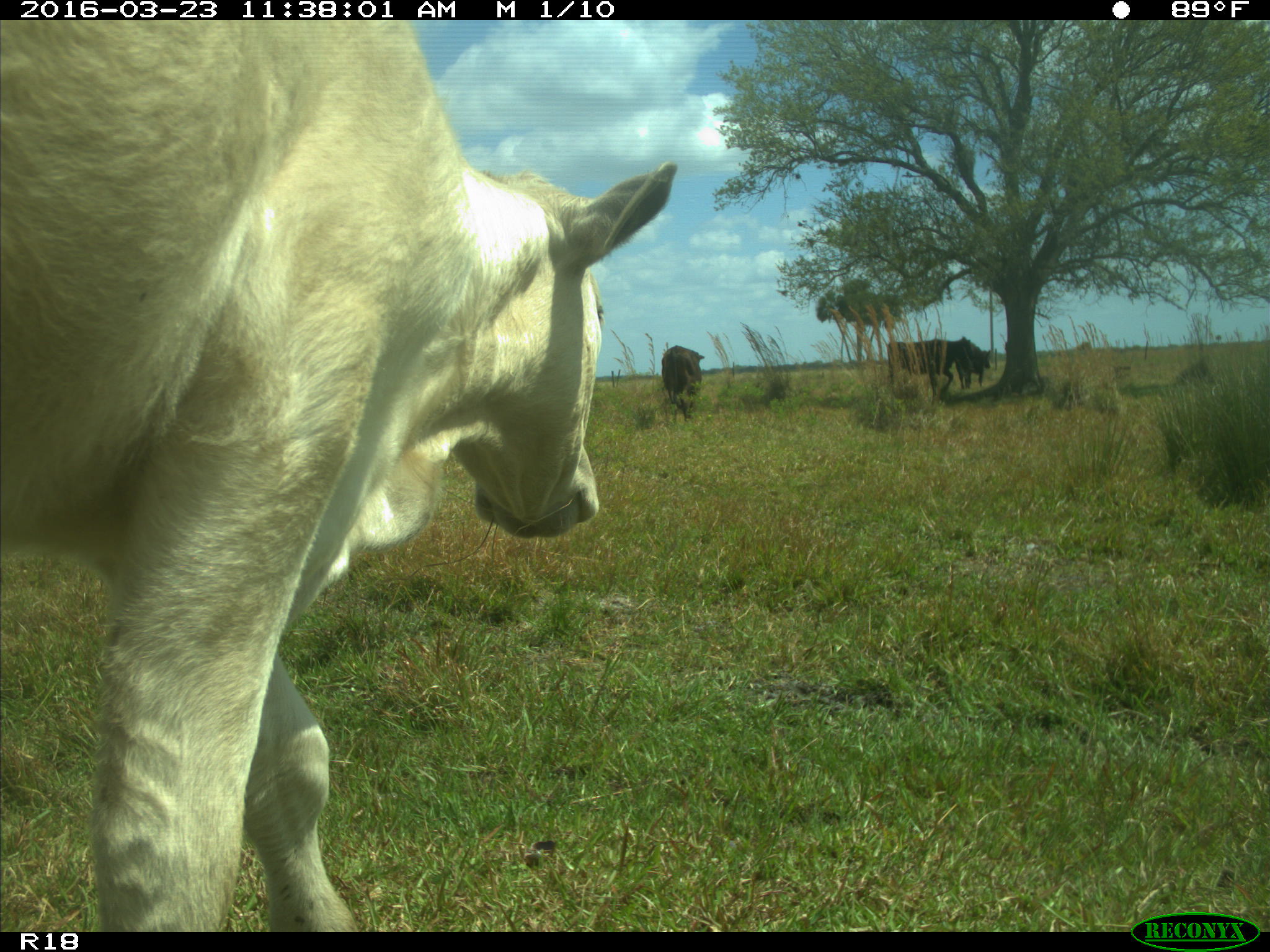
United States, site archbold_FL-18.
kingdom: Animalia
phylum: Chordata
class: Mammalia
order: Artiodactyla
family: Bovidae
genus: Bos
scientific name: Bos taurus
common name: domestic cow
Bos taurus (domestic cow).